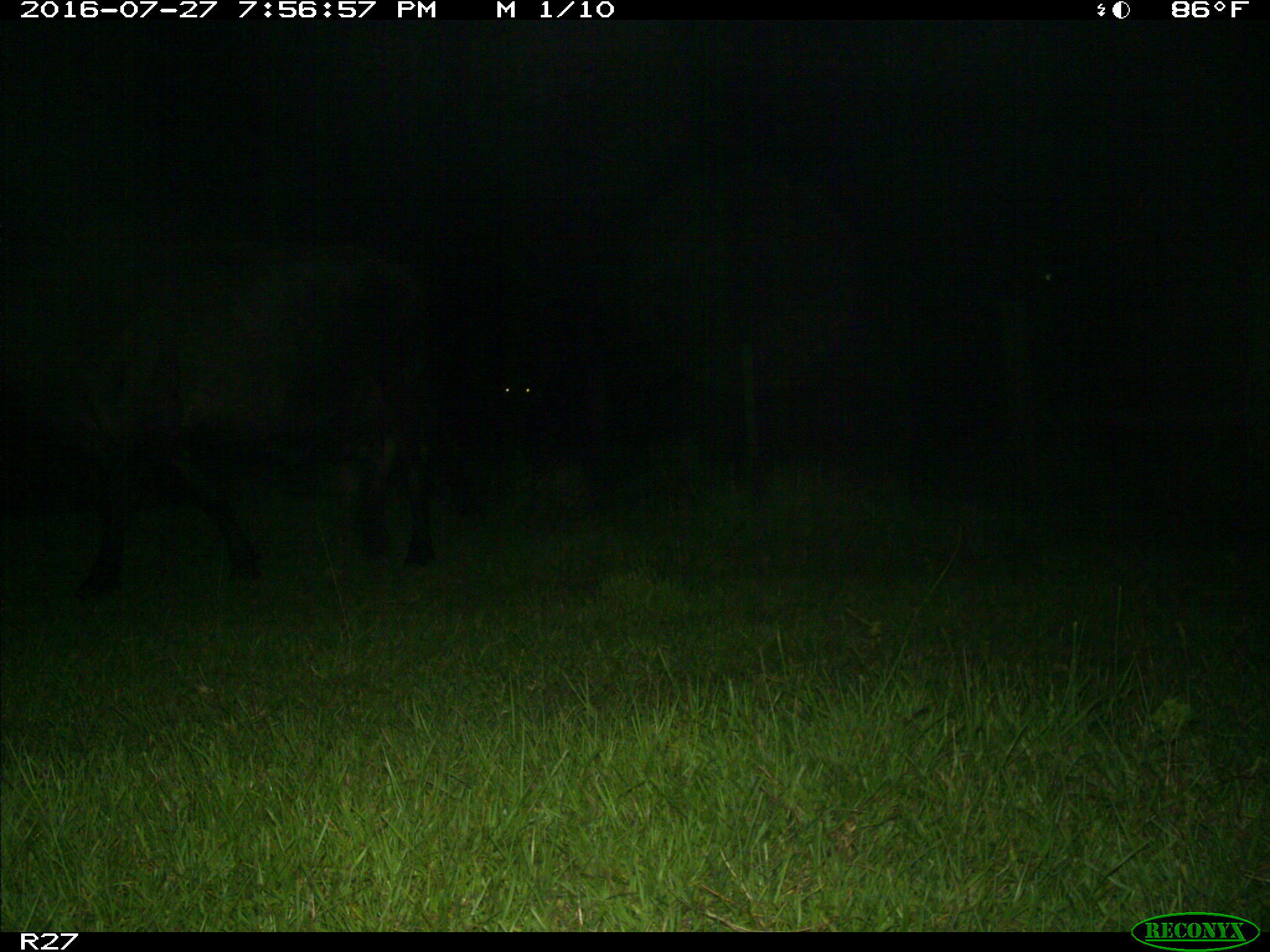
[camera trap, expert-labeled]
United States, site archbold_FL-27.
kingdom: Animalia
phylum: Chordata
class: Mammalia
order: Artiodactyla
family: Bovidae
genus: Bos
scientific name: Bos taurus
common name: domestic cow